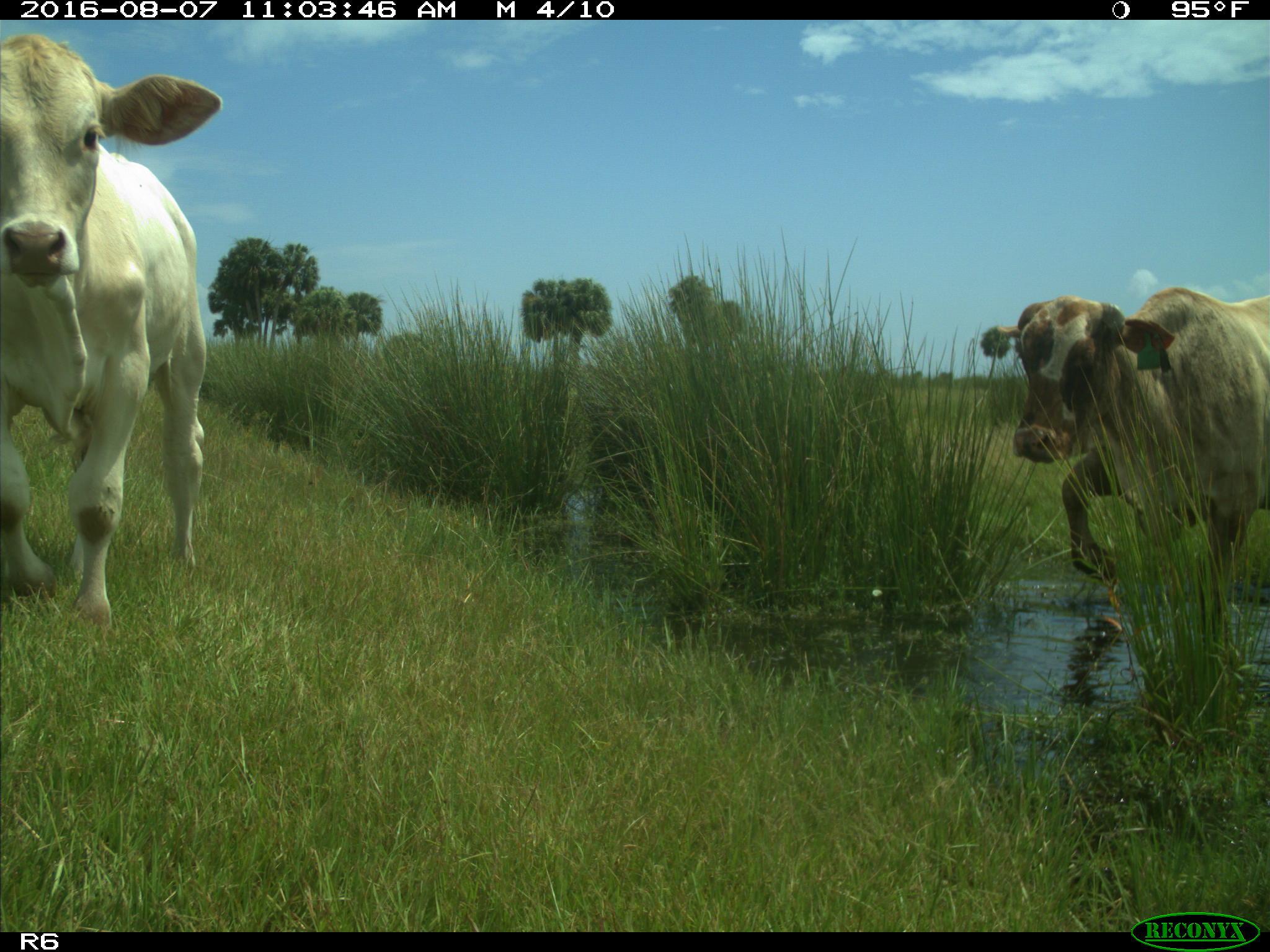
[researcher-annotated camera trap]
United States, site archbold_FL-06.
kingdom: Animalia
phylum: Chordata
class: Mammalia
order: Artiodactyla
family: Bovidae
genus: Bos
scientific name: Bos taurus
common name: domestic cow